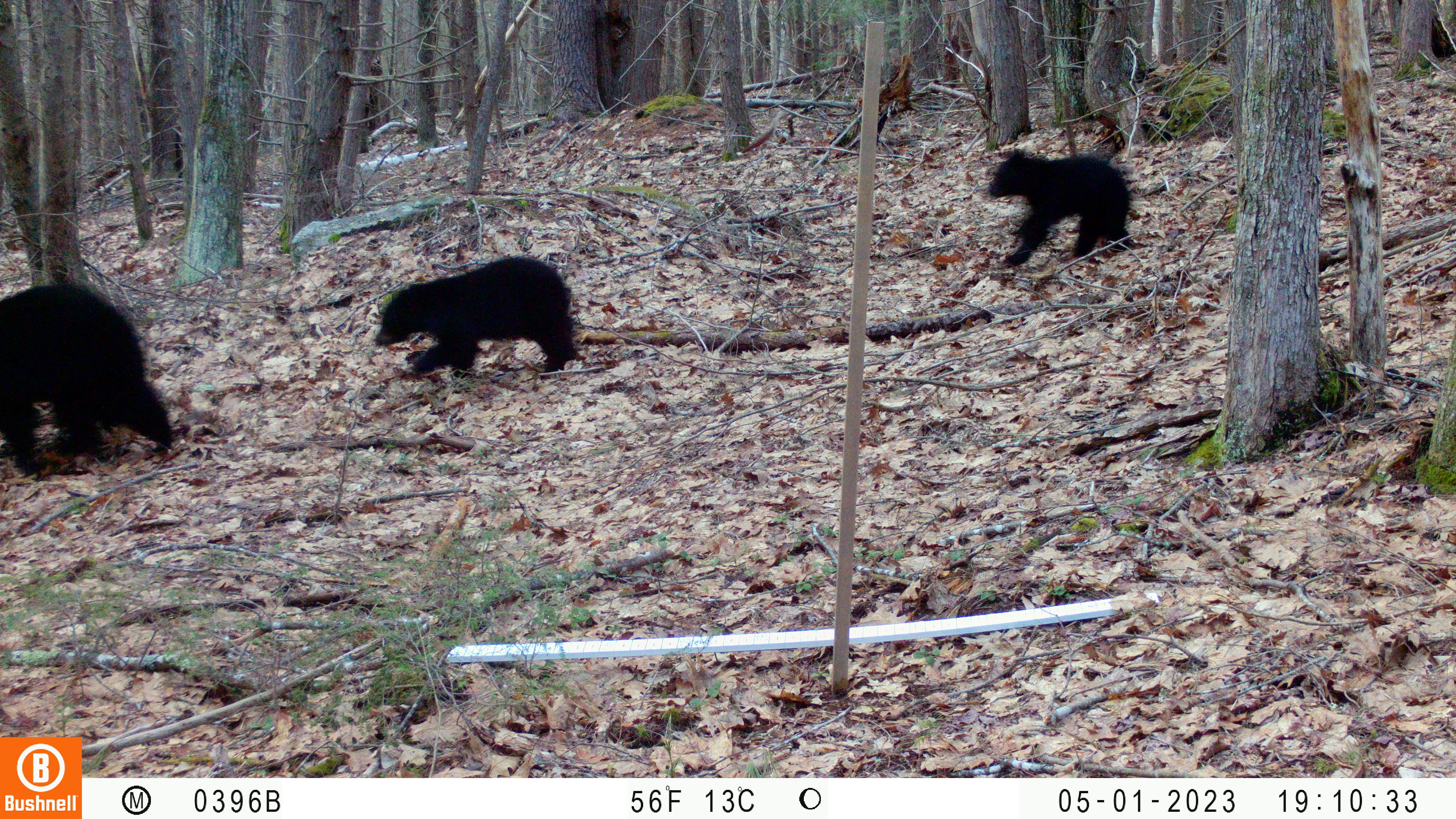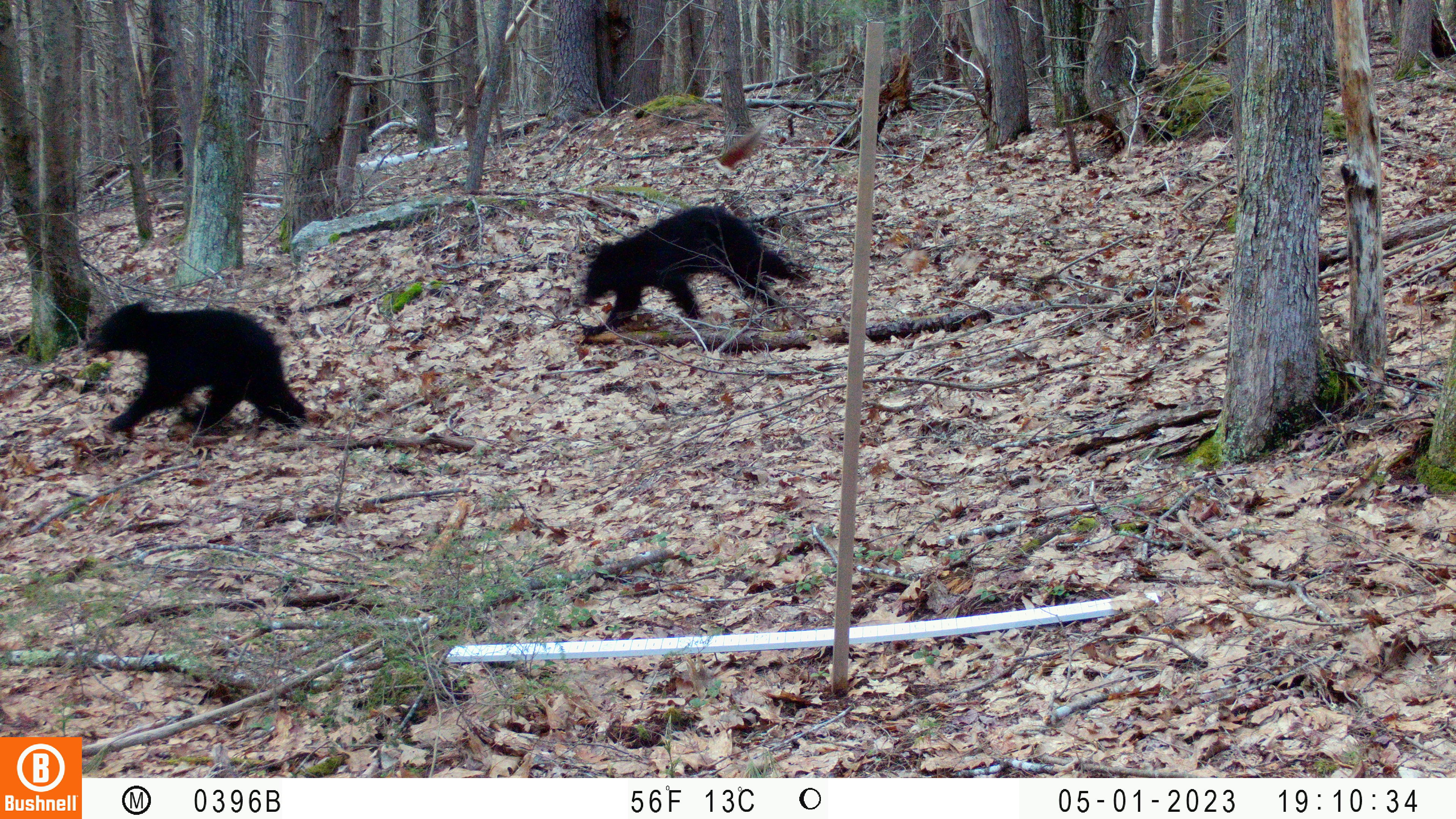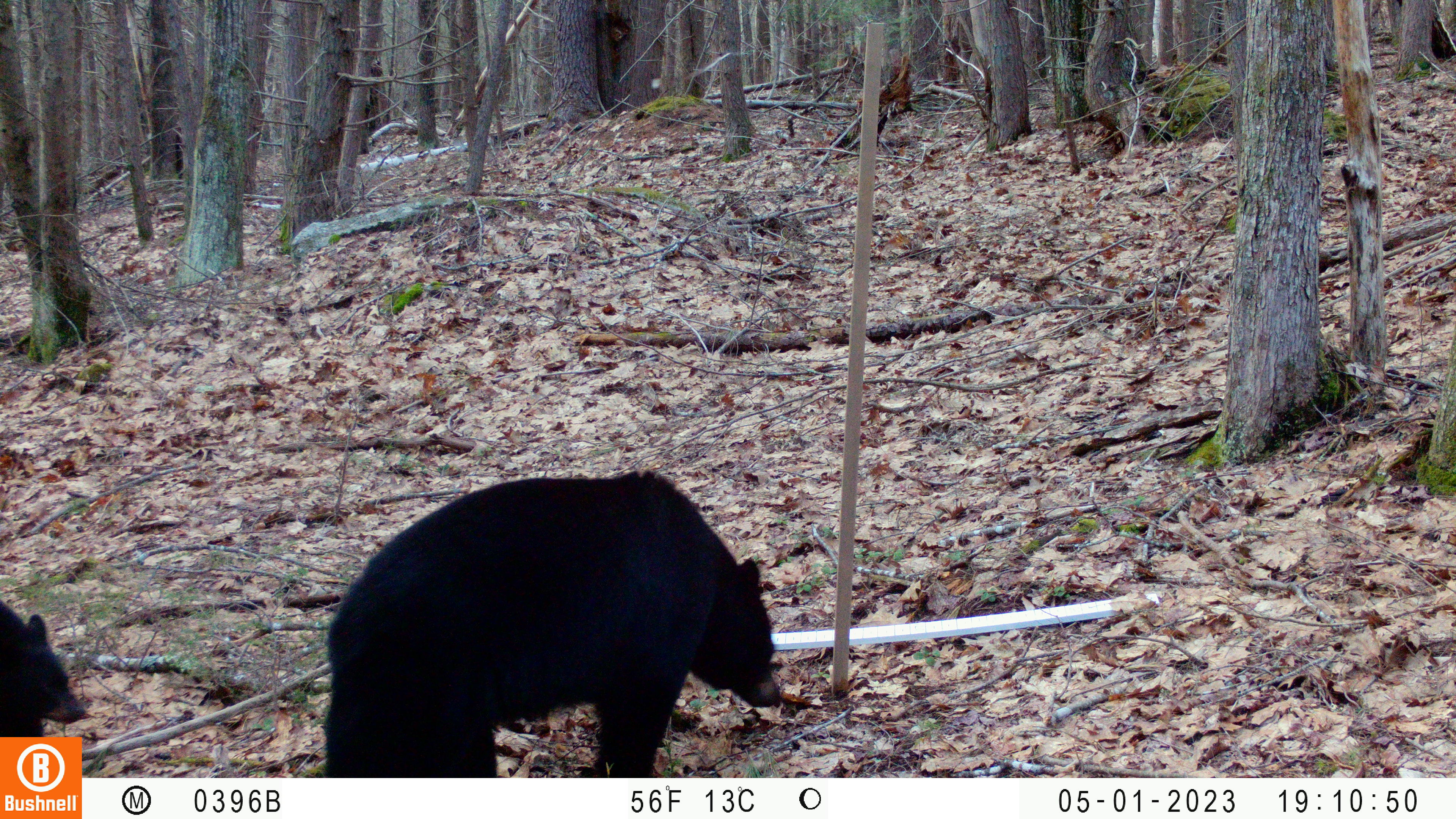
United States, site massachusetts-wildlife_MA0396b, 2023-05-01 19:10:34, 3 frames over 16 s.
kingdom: Animalia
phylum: Chordata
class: Mammalia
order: Carnivora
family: Ursidae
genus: Ursus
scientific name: Ursus americanus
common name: black bear